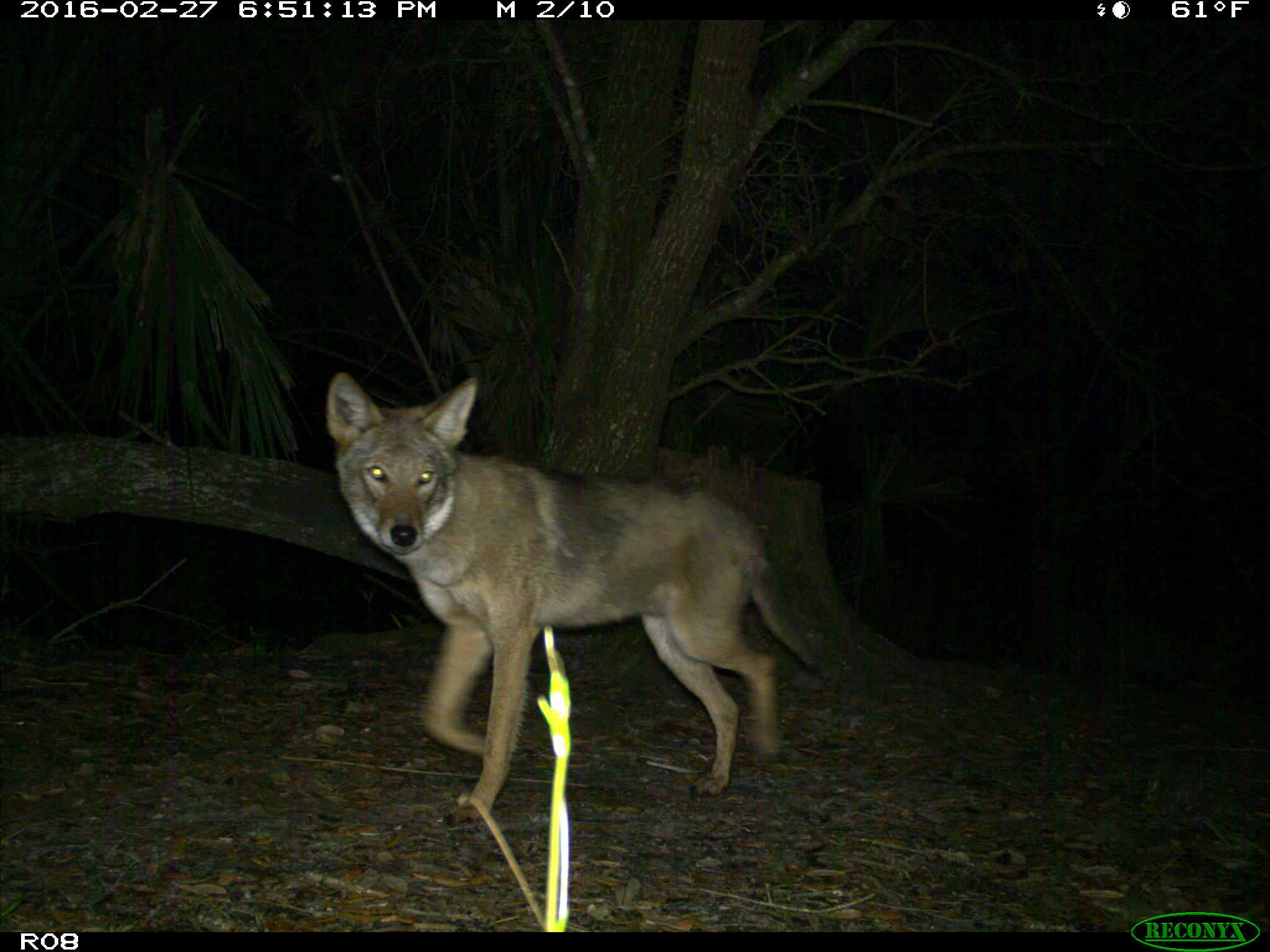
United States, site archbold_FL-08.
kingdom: Animalia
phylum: Chordata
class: Mammalia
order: Carnivora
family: Canidae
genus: Canis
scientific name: Canis latrans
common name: coyote